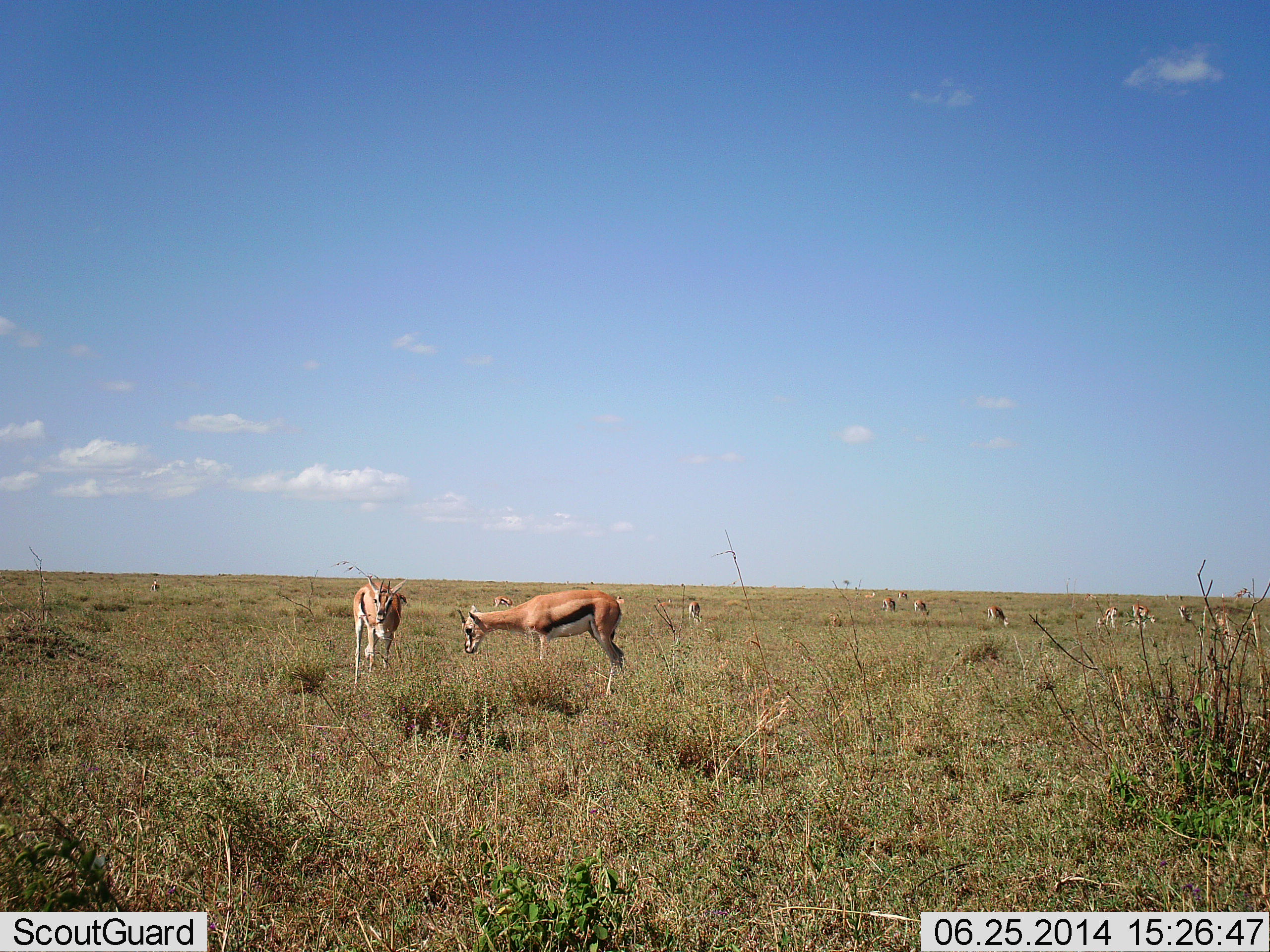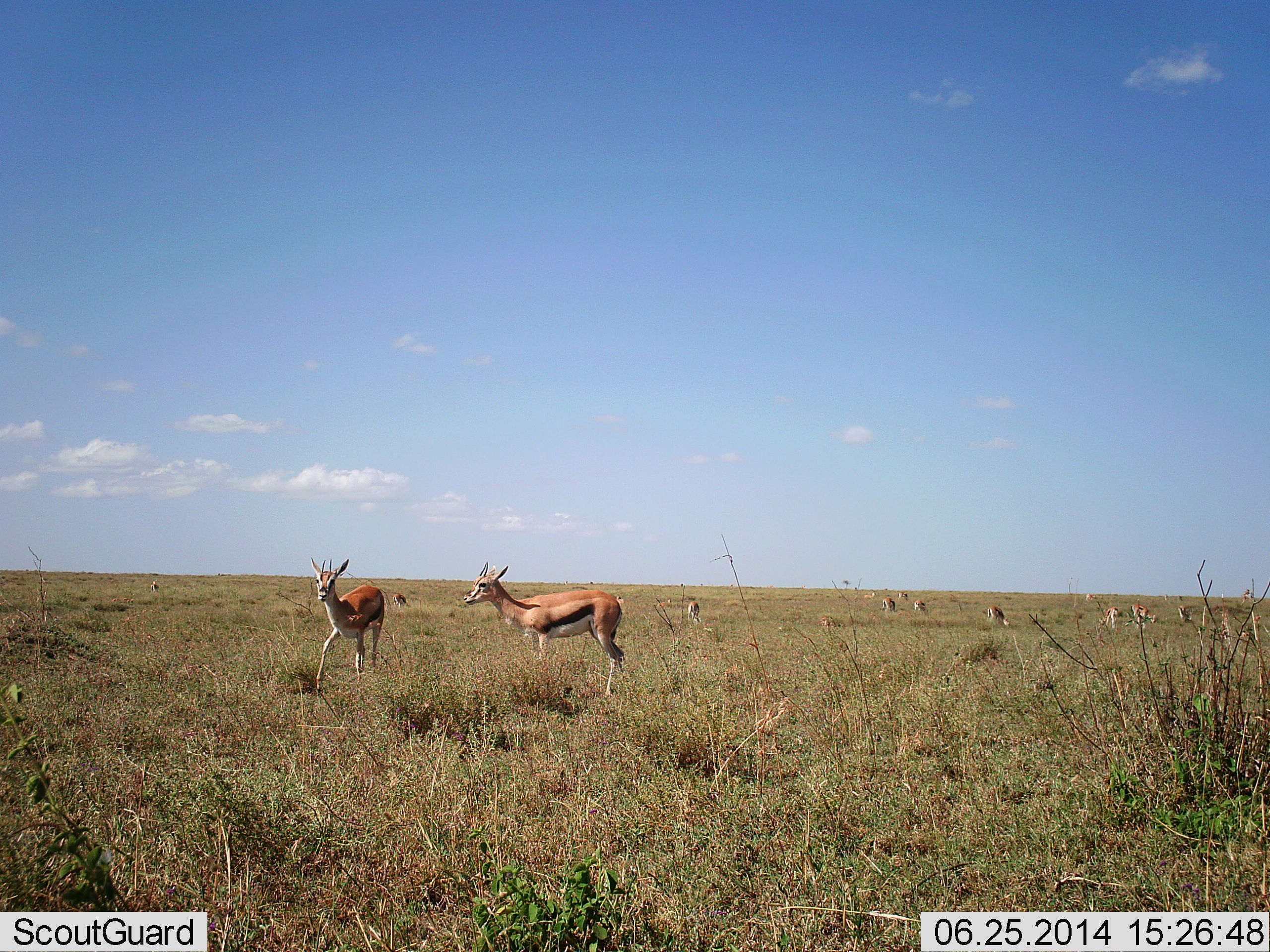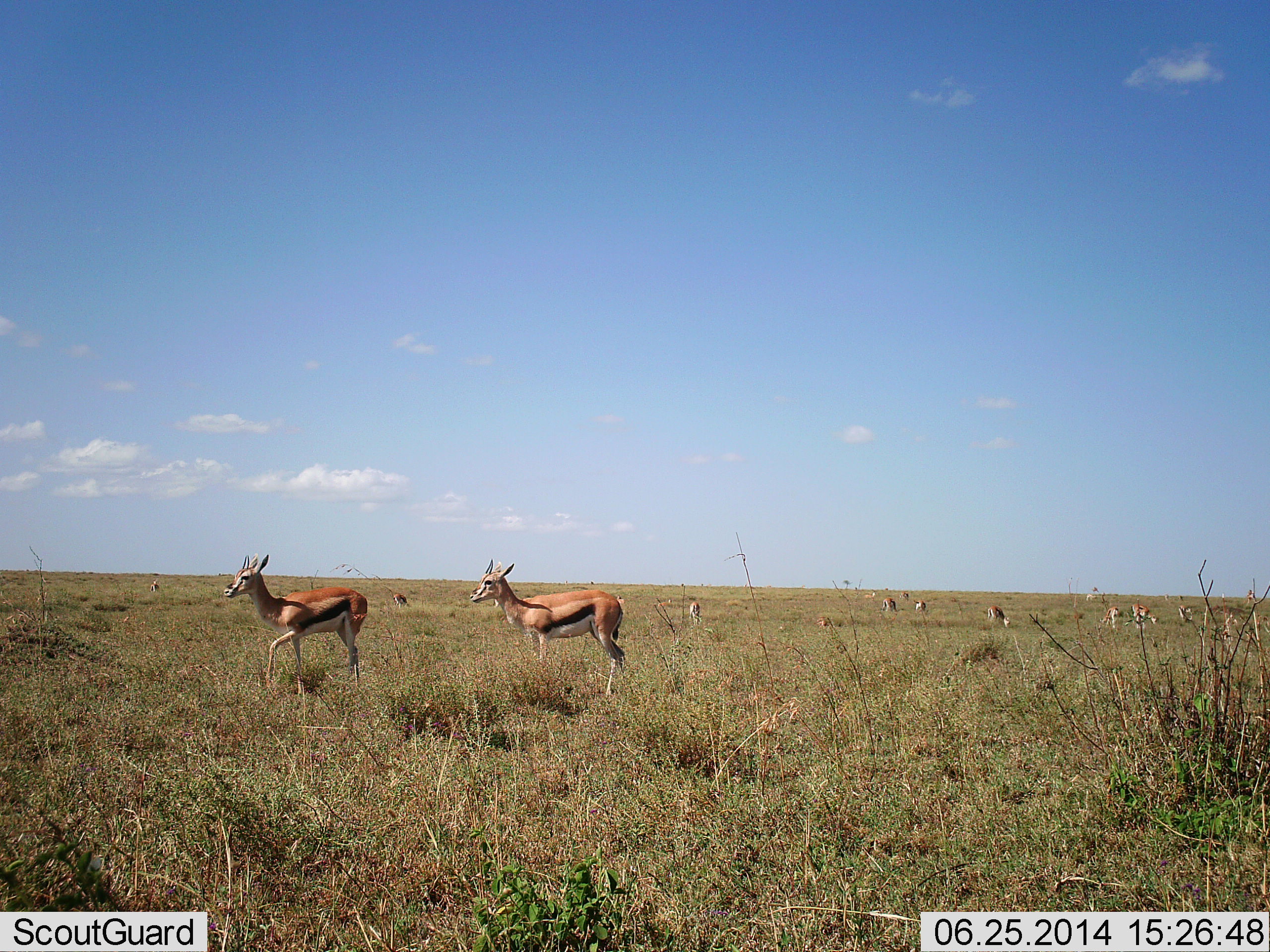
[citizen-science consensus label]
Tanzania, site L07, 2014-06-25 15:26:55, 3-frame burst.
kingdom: Animalia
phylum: Chordata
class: Mammalia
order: Artiodactyla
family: Bovidae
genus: Eudorcas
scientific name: Eudorcas thomsonii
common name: thomson's gazelle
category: gazellethomsons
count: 11-50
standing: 90%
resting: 0%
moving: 50%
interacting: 0%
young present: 0%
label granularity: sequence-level